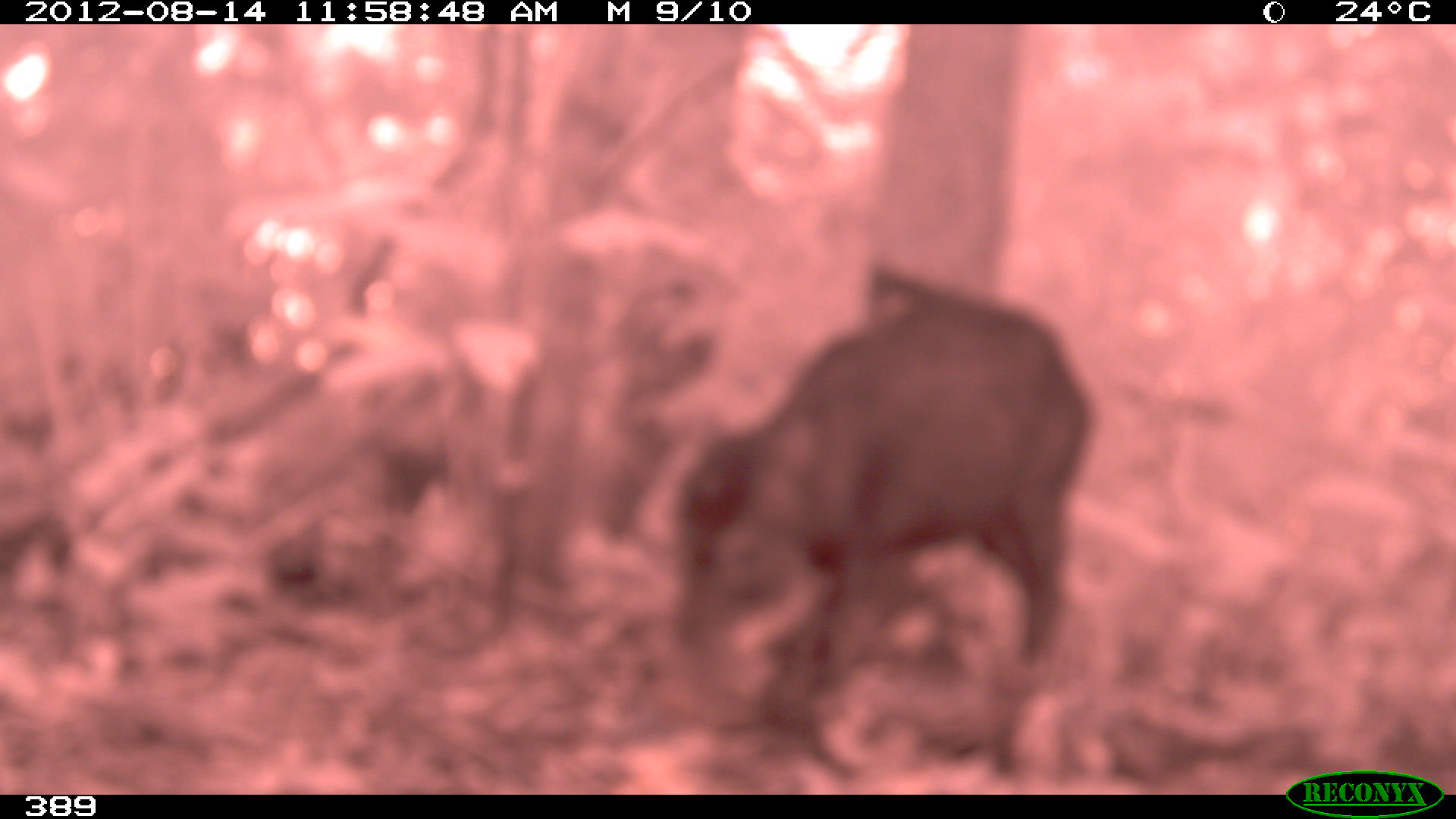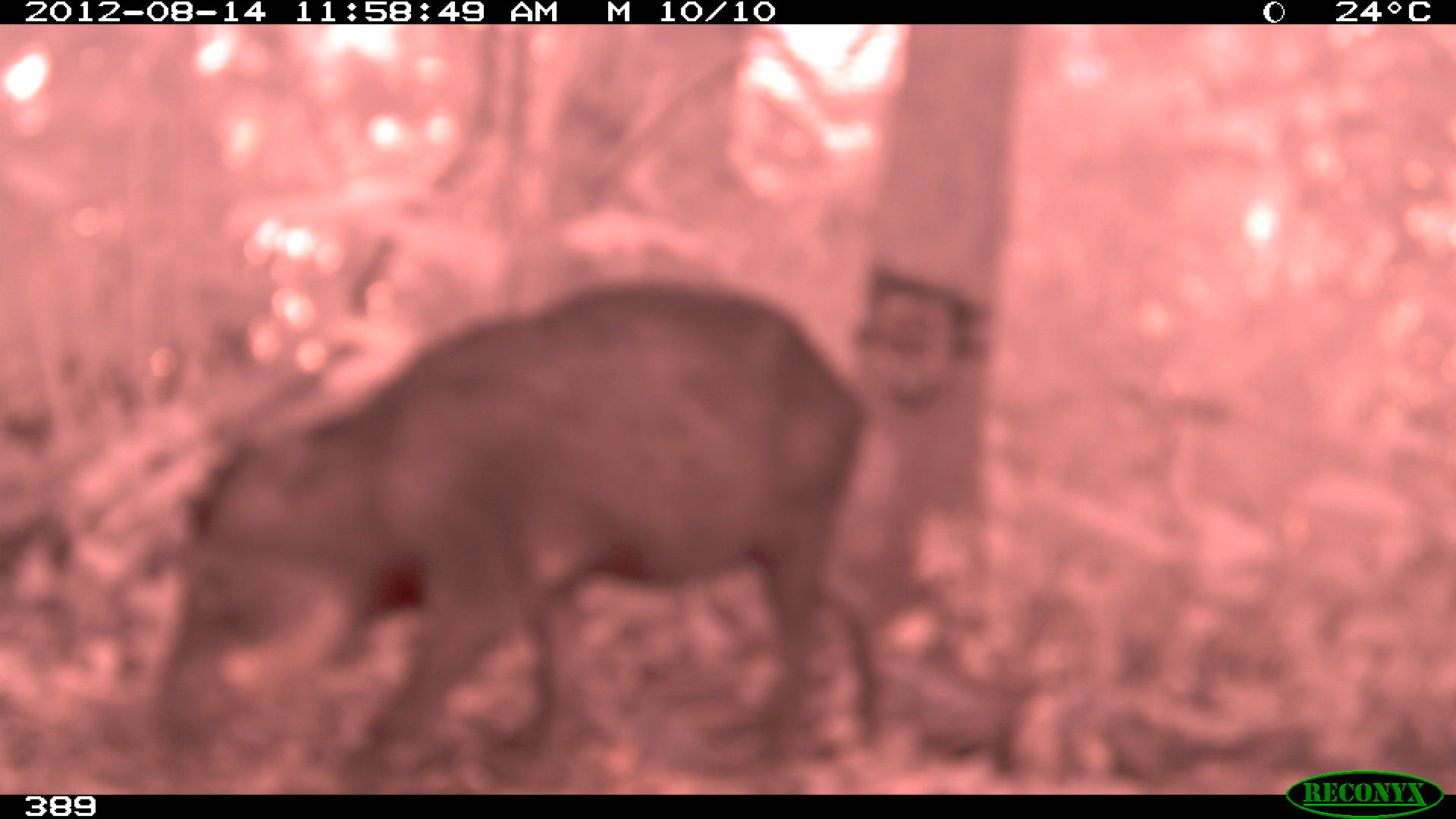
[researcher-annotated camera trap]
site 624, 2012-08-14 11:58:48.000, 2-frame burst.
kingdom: Animalia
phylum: Chordata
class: Mammalia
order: Artiodactyla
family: Tayassuidae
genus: Tayassu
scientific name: Tayassu pecari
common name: white-lipped peccary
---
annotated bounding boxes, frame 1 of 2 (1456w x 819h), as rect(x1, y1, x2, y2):
tayassu pecari: rect(666, 293, 1094, 693)